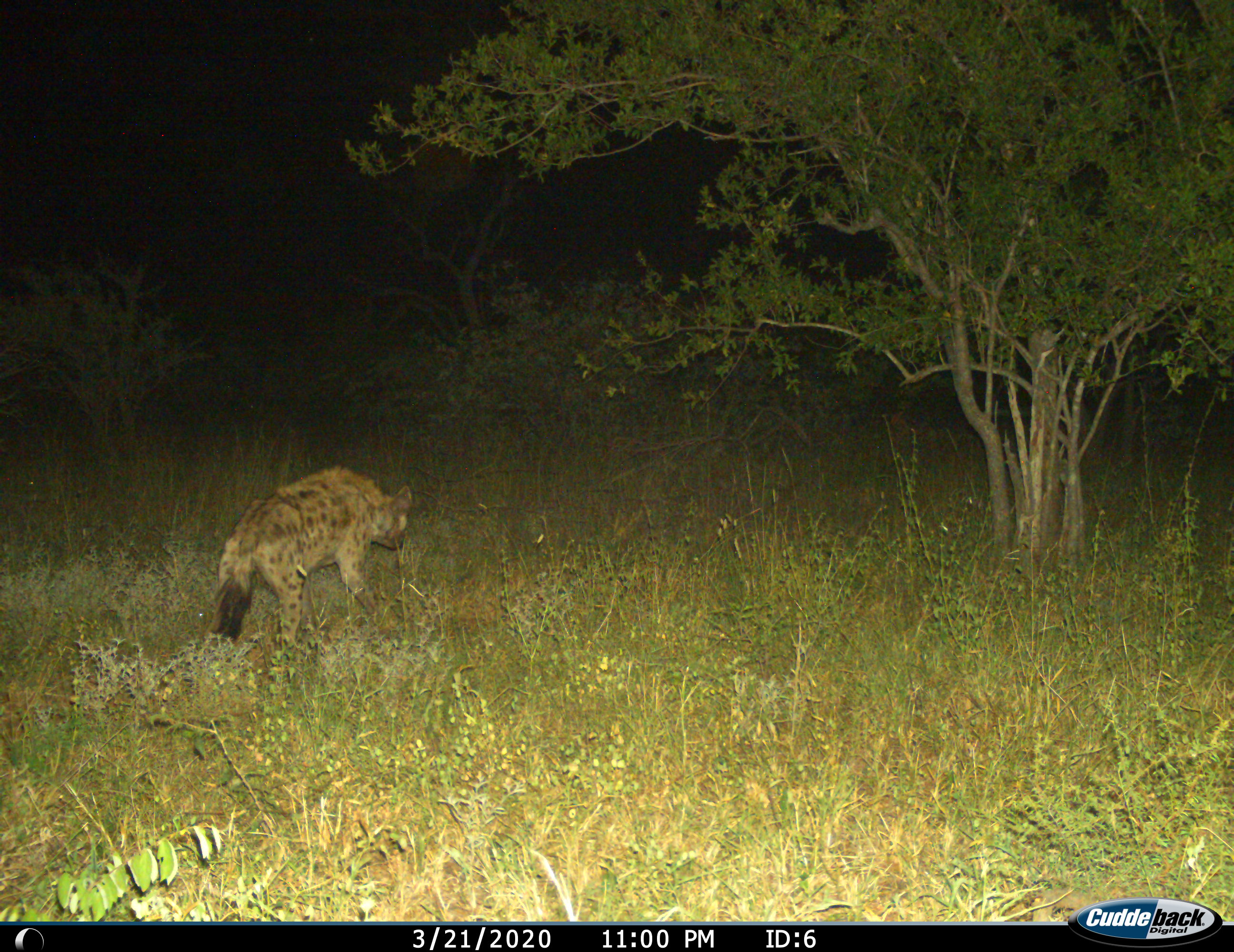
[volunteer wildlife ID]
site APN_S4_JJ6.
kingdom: Animalia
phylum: Chordata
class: Mammalia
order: Carnivora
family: Hyaenidae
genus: Crocuta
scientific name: Crocuta crocuta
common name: spotted hyena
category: hyenaspotted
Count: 1.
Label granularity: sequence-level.